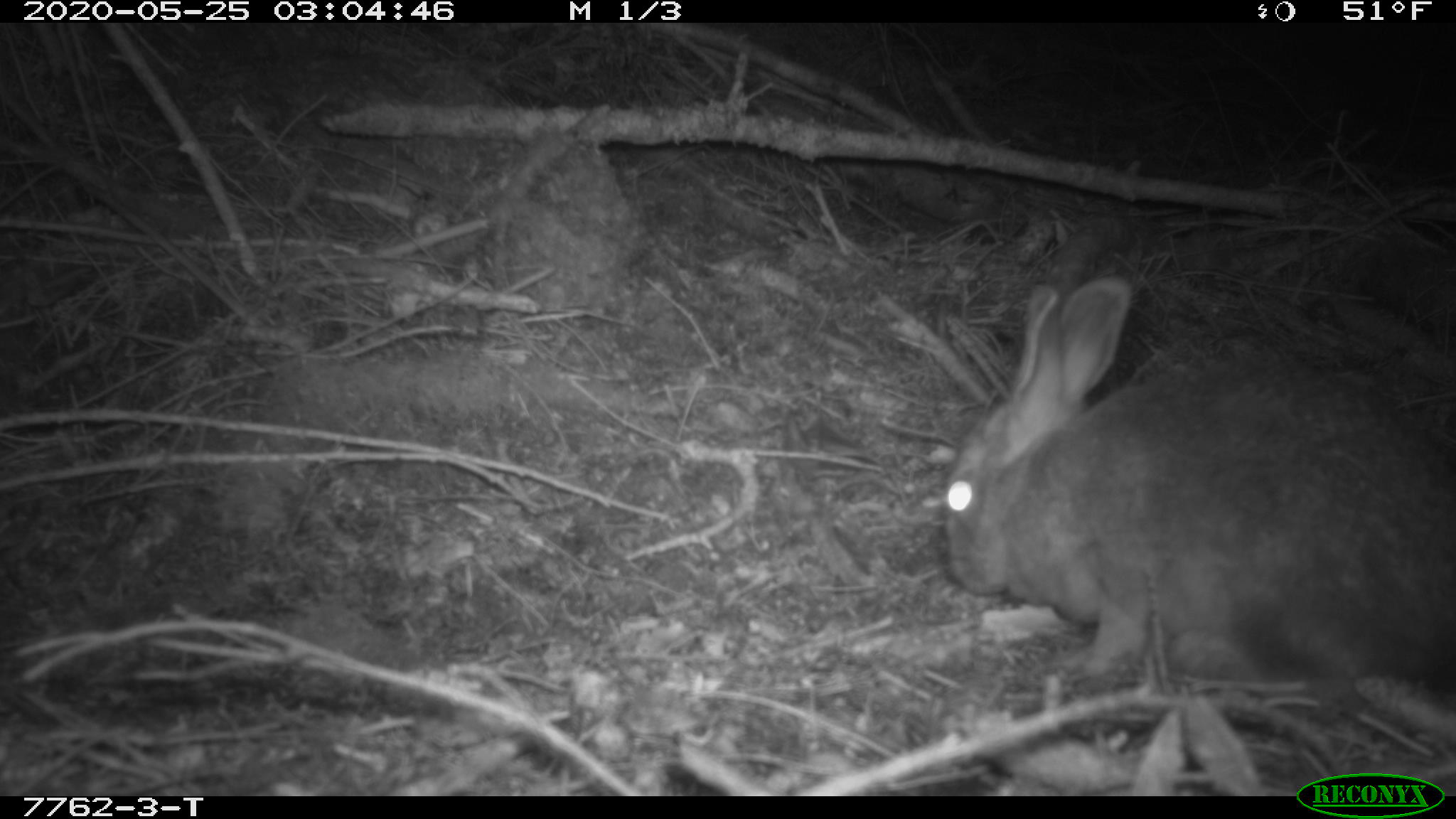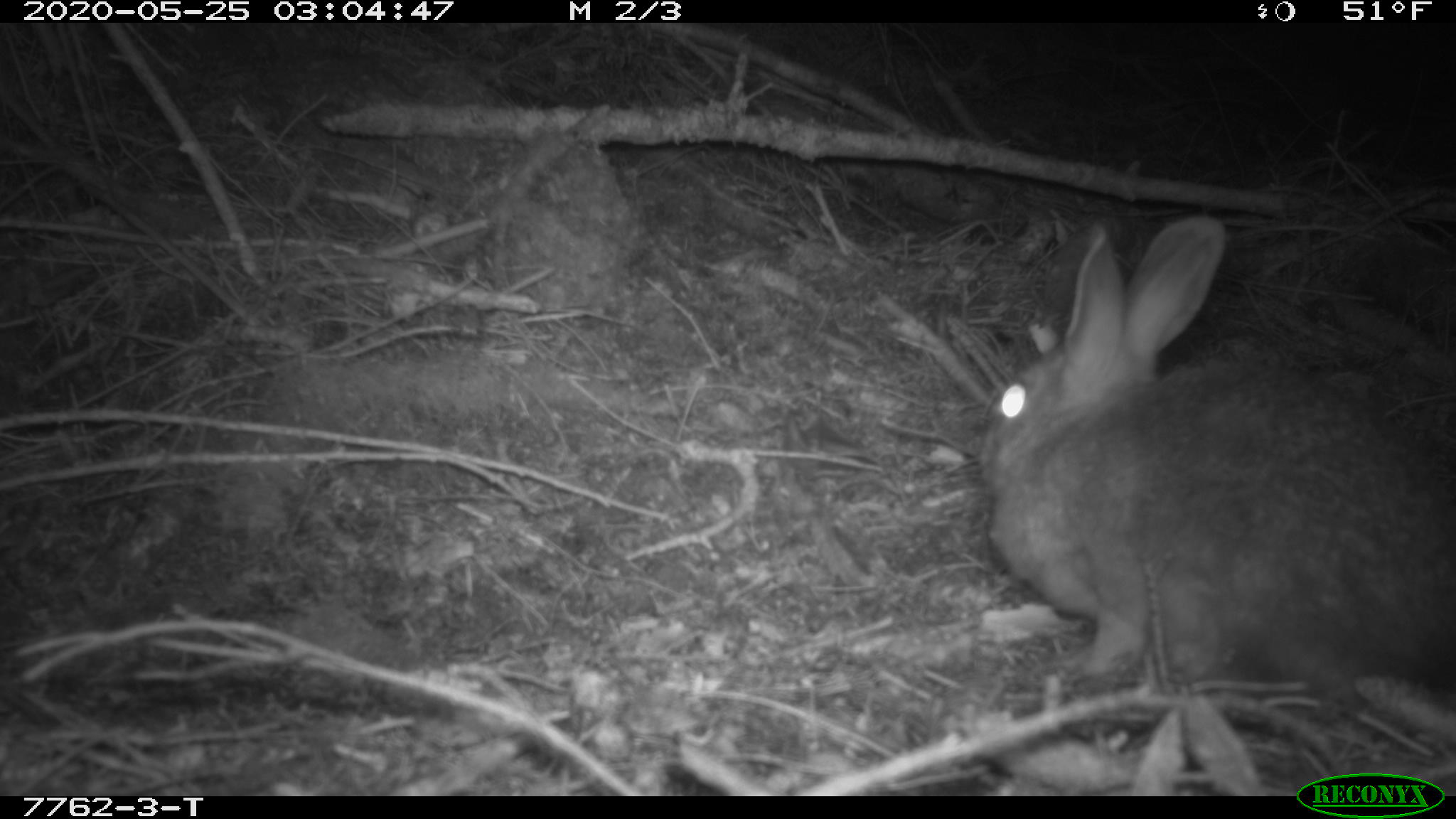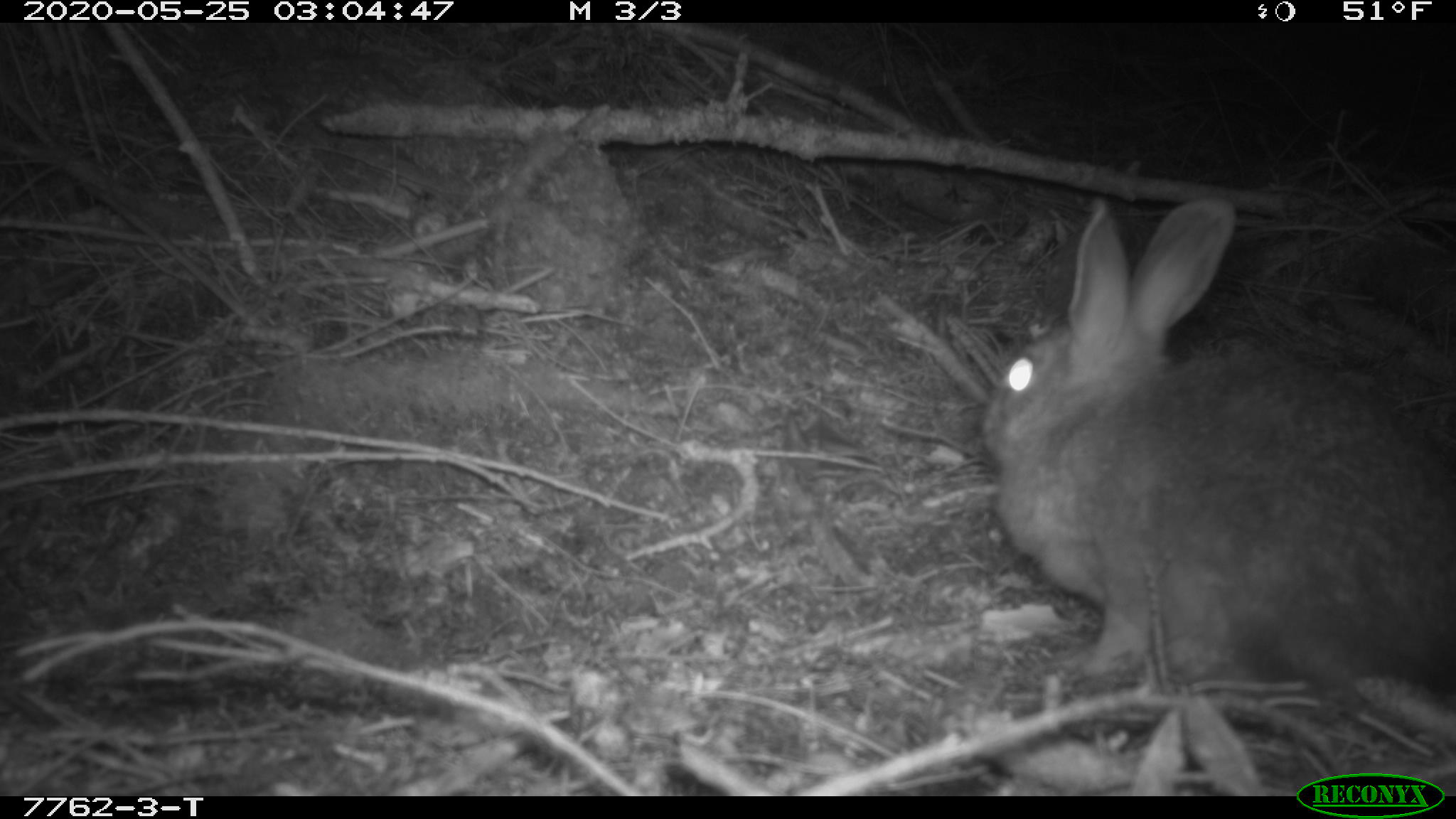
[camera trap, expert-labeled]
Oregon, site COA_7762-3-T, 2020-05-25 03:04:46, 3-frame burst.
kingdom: Animalia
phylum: Chordata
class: Mammalia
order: Lagomorpha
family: Leporidae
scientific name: Leporidae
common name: hares and rabbits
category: leporidae family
Leporidae family (hares and rabbits) (Leporidae).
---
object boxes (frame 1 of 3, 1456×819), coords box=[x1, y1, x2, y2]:
leporidae family: box=[937, 274, 1450, 700]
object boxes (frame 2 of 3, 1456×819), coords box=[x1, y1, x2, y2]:
leporidae family: box=[981, 210, 1449, 725]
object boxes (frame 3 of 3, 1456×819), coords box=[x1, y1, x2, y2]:
leporidae family: box=[979, 188, 1452, 713]